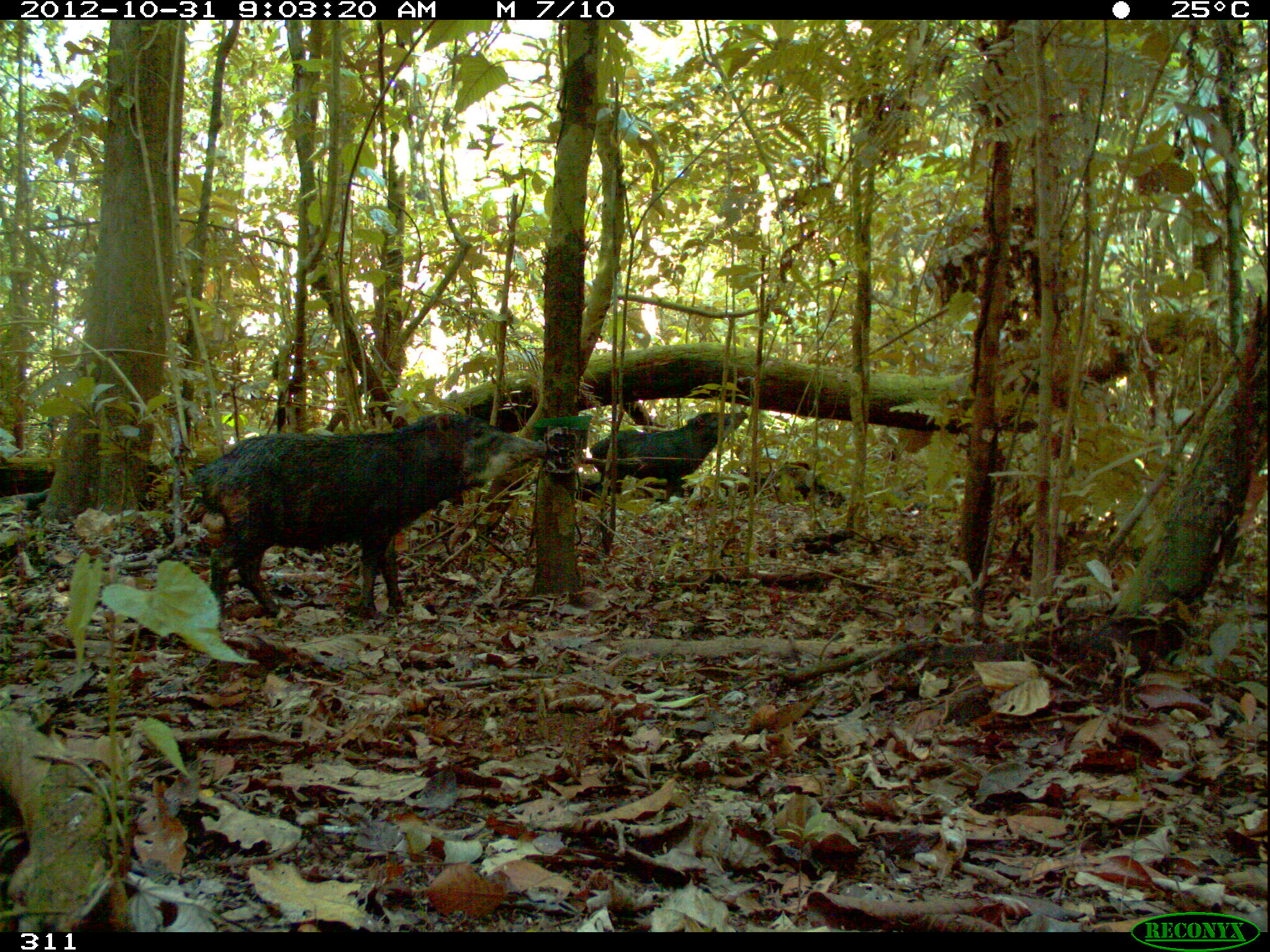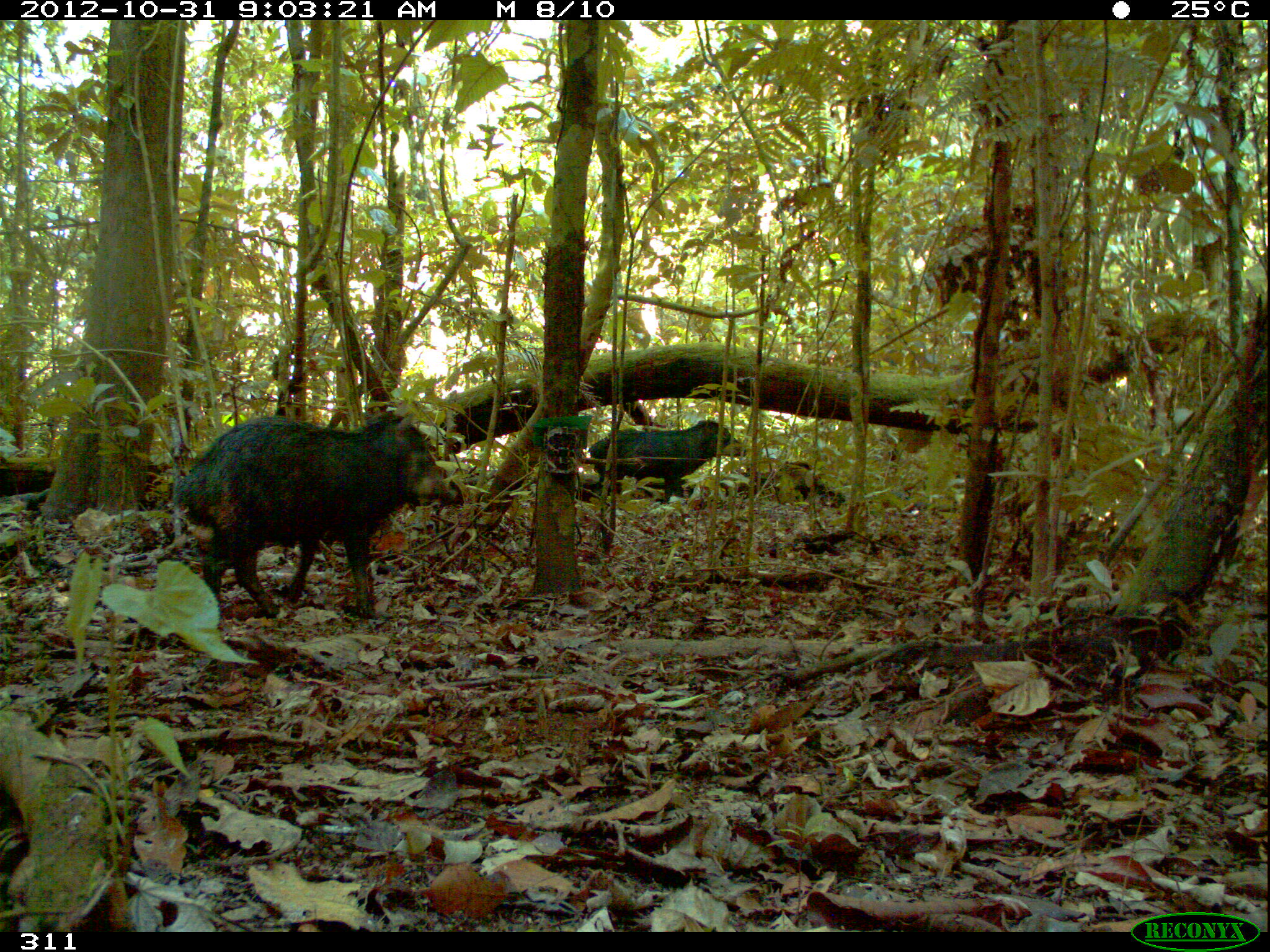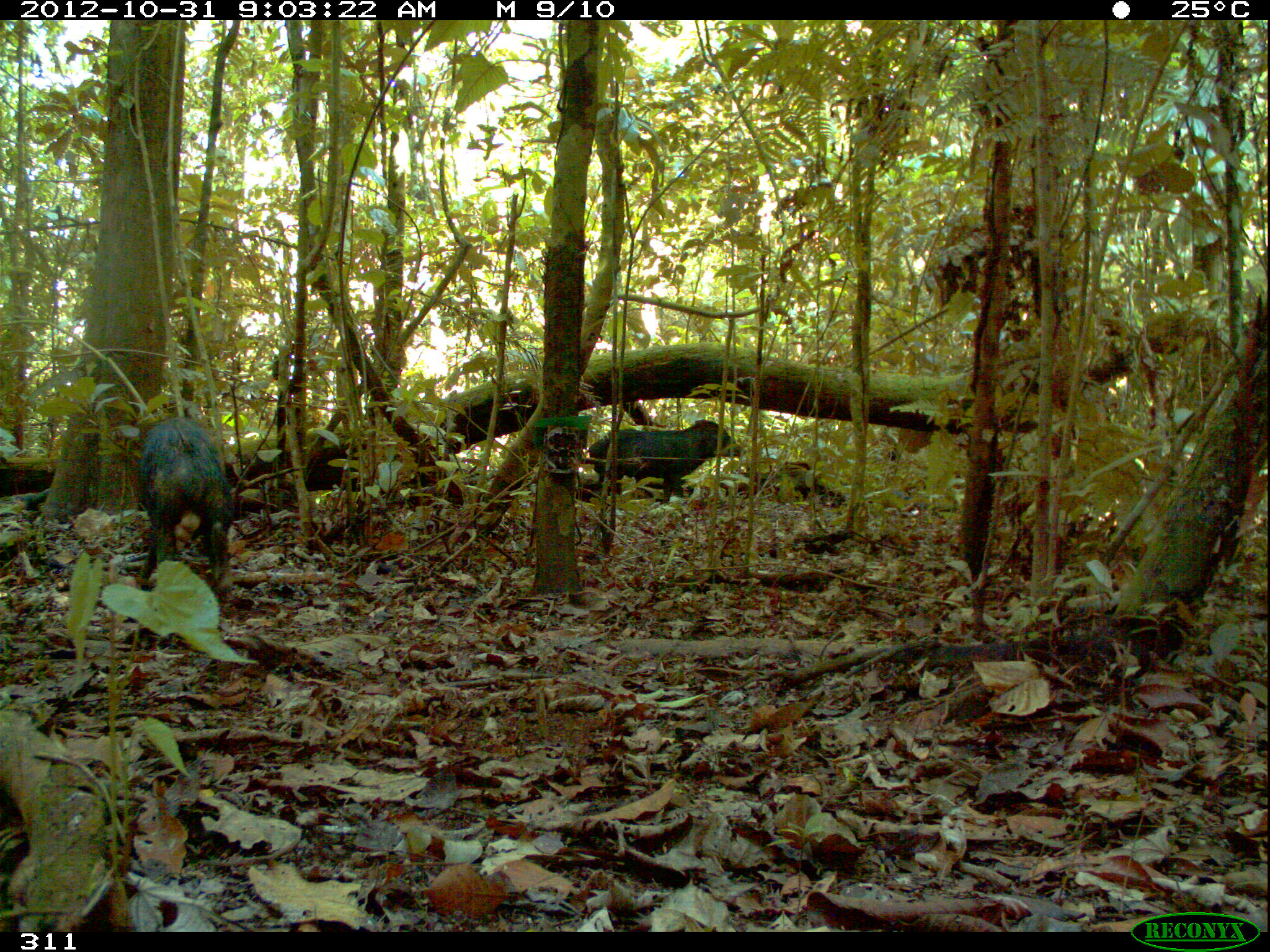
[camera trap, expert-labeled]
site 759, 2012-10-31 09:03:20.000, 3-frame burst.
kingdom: Animalia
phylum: Chordata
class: Mammalia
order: Artiodactyla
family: Tayassuidae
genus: Tayassu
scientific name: Tayassu pecari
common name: white-lipped peccary